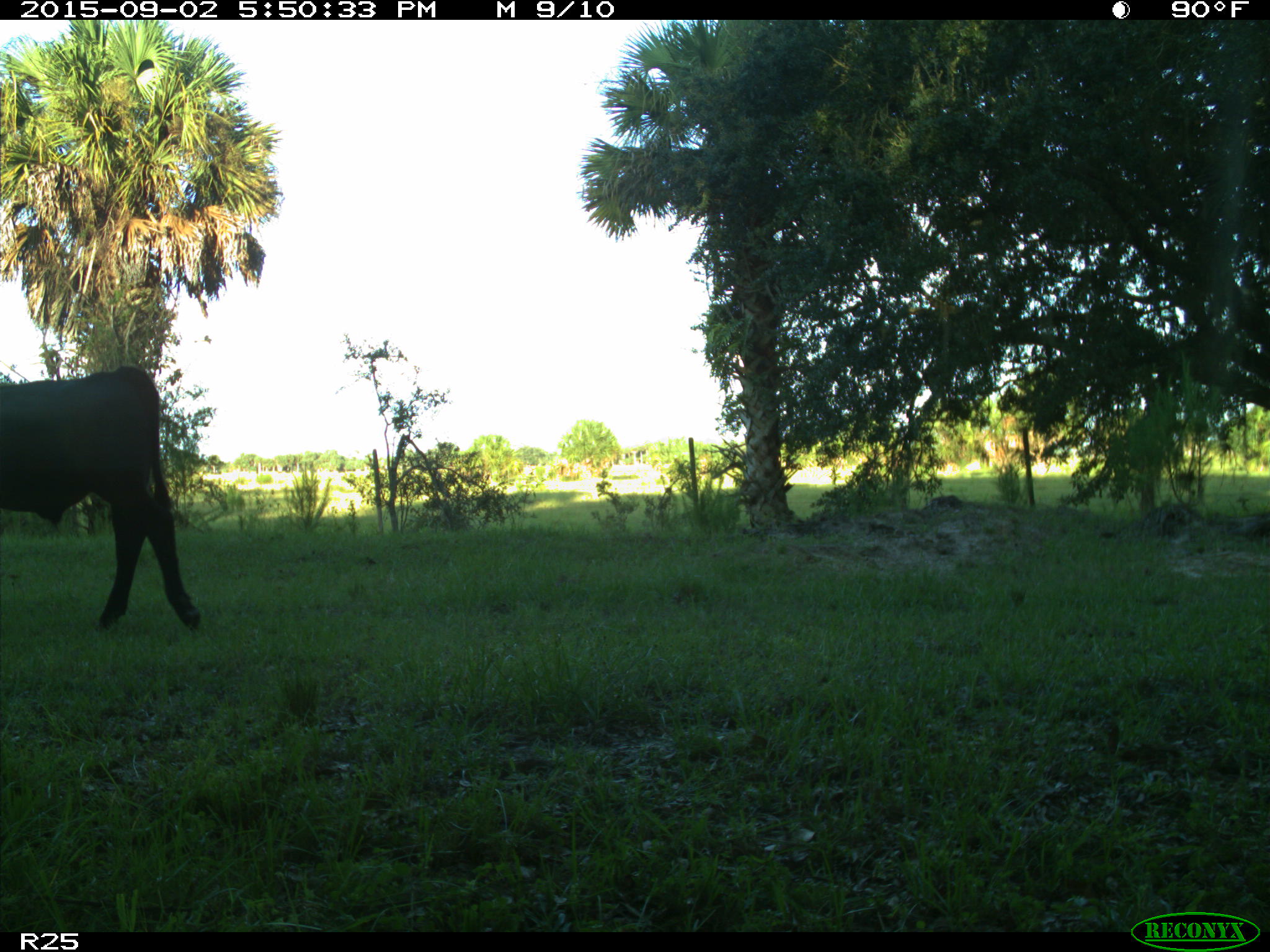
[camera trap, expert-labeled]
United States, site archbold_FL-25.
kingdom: Animalia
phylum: Chordata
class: Mammalia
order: Artiodactyla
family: Bovidae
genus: Bos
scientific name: Bos taurus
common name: domestic cow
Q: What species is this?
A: Bos taurus (domestic cow).